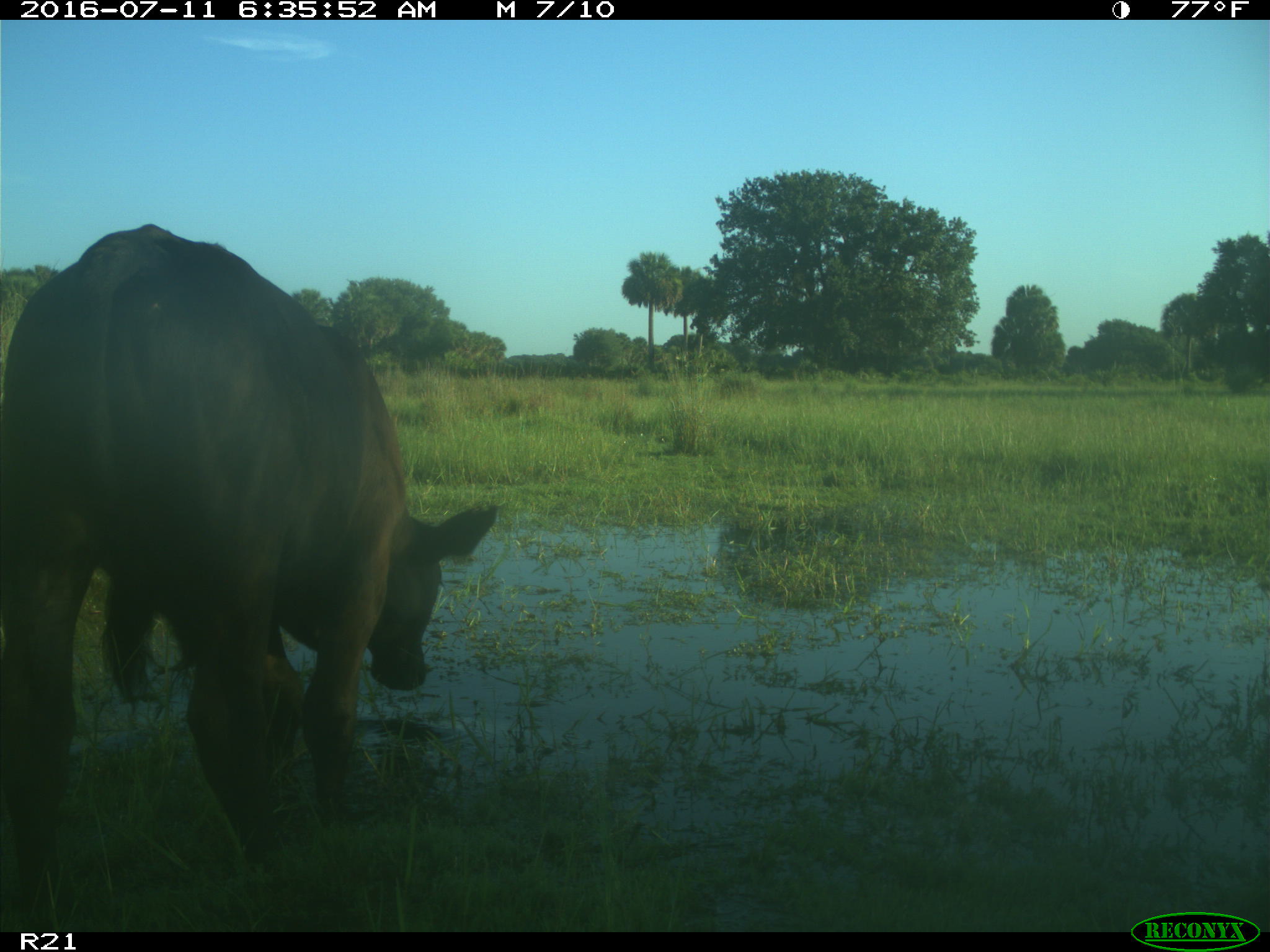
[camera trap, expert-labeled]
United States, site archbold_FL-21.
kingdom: Animalia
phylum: Chordata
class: Mammalia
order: Artiodactyla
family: Bovidae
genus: Bos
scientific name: Bos taurus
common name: domestic cow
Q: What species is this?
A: Bos taurus (domestic cow).